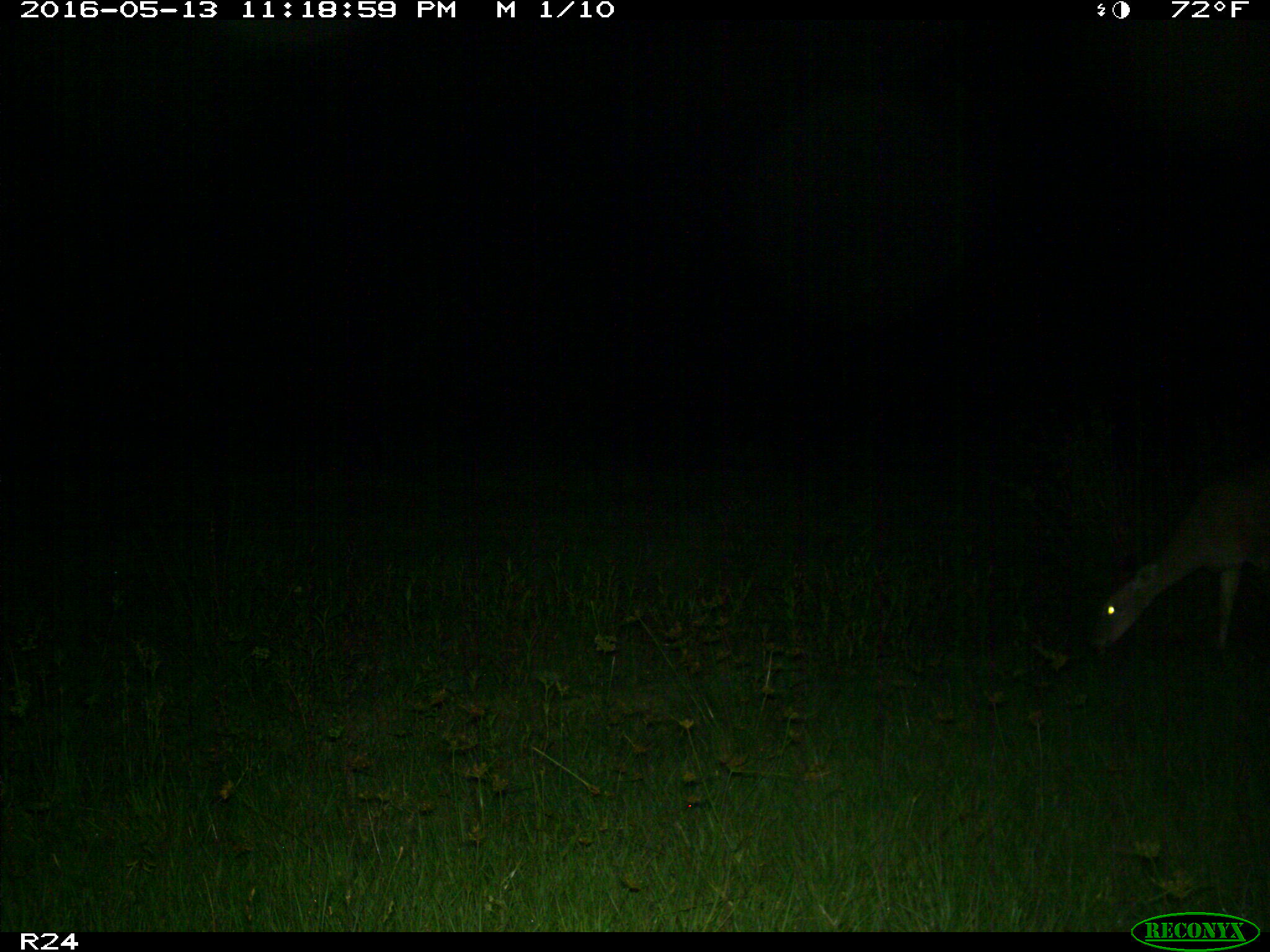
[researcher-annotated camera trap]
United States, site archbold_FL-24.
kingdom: Animalia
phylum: Chordata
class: Mammalia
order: Artiodactyla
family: Cervidae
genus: Odocoileus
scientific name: Odocoileus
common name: deer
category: unidentified deer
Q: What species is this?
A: Unidentified deer (deer) (Odocoileus).